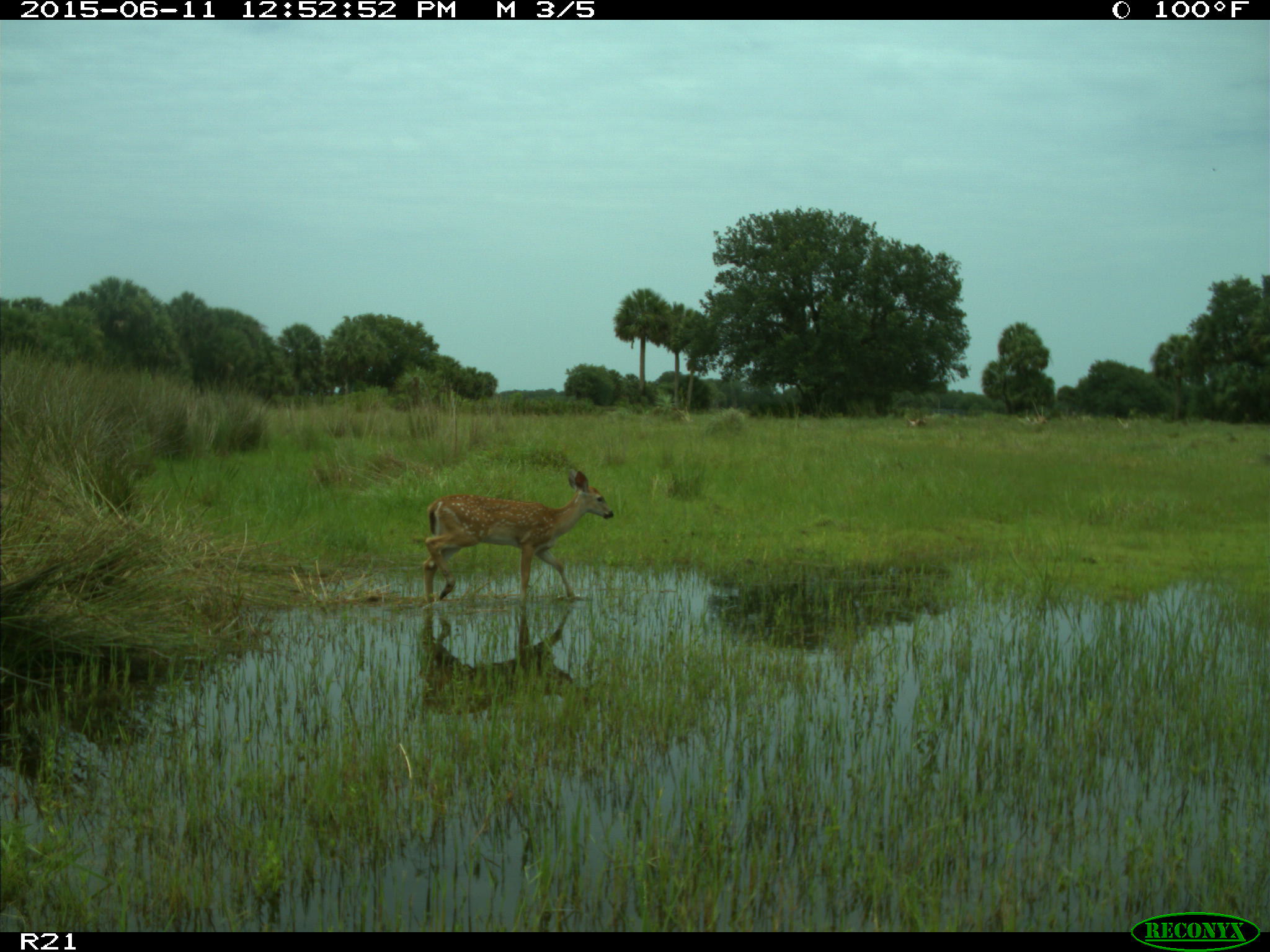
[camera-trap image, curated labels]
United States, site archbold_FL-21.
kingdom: Animalia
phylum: Chordata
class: Mammalia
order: Artiodactyla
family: Cervidae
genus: Odocoileus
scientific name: Odocoileus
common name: deer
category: unidentified deer